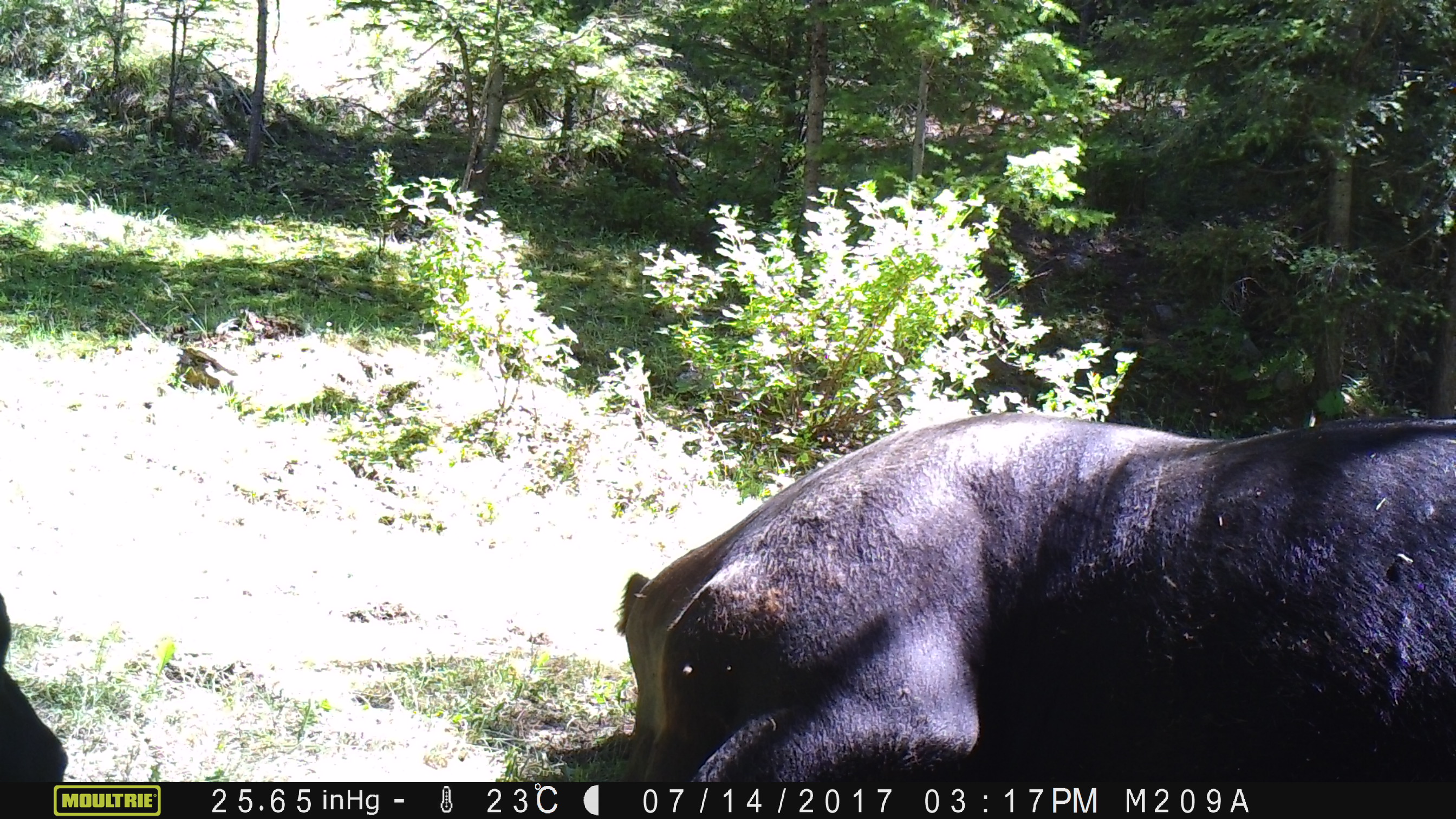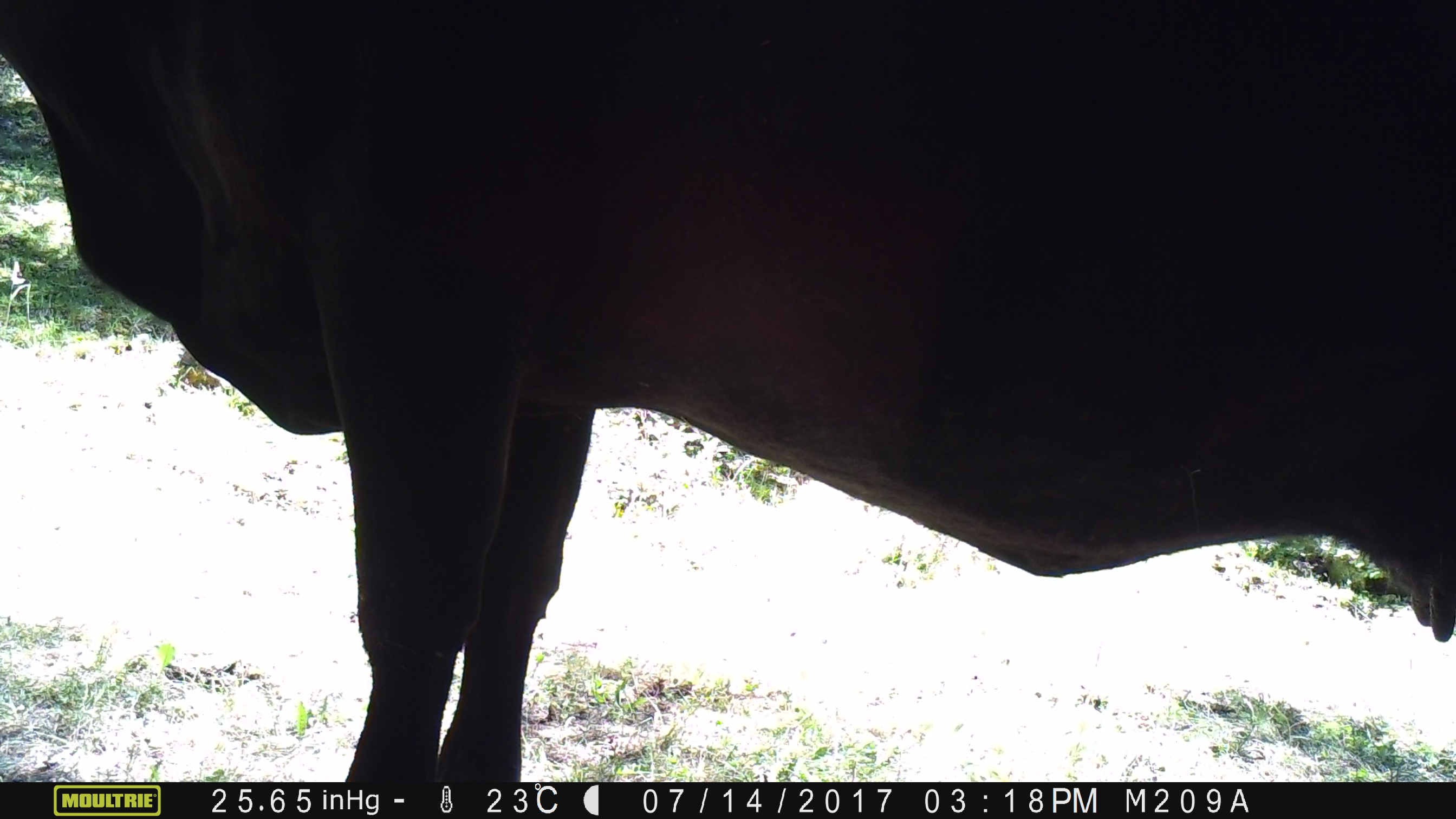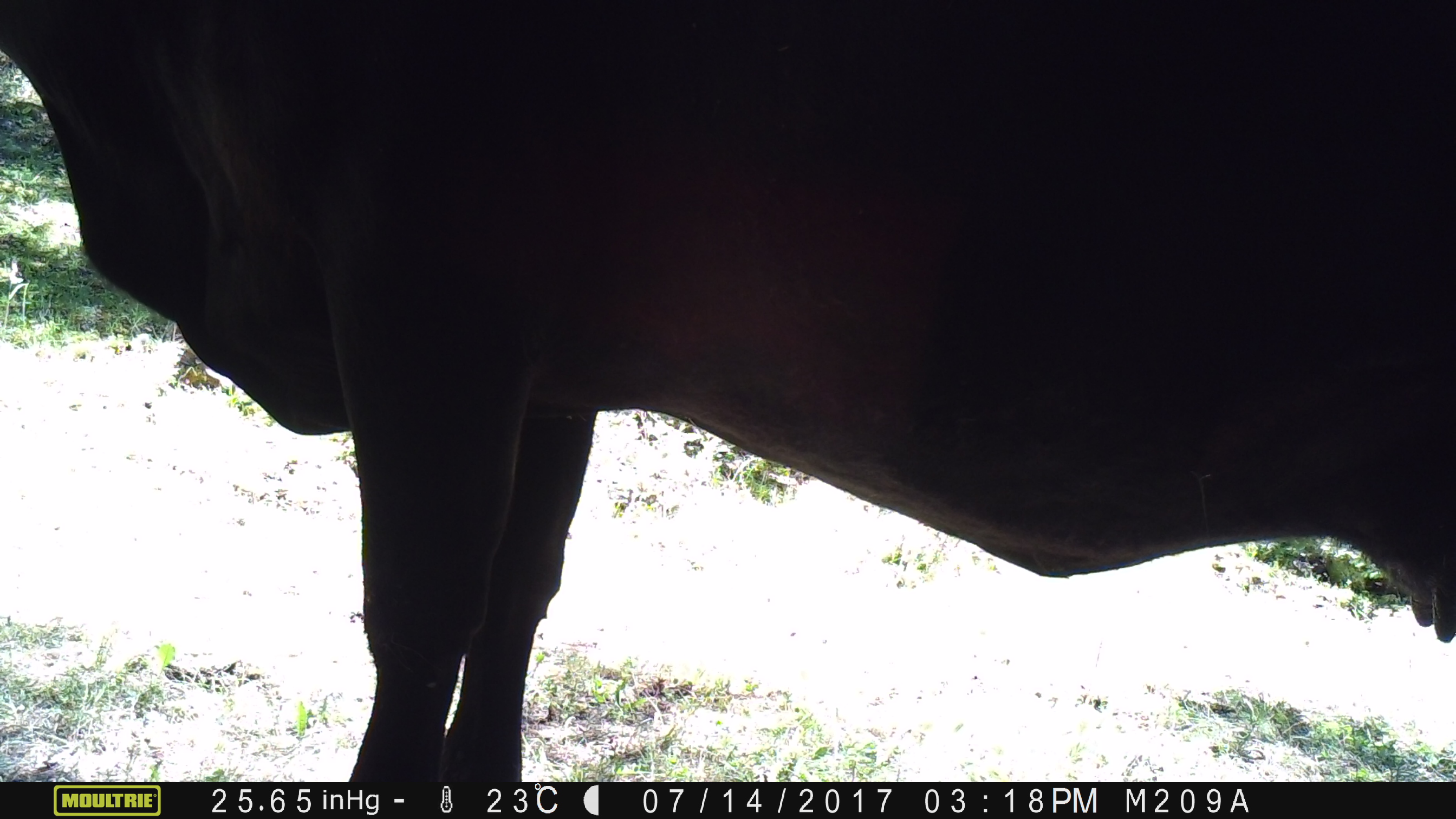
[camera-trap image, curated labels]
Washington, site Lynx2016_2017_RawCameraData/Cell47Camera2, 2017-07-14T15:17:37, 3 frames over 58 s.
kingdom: Animalia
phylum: Chordata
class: Mammalia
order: Artiodactyla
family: Bovidae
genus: Bos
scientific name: Bos taurus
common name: domestic cattle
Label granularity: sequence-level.